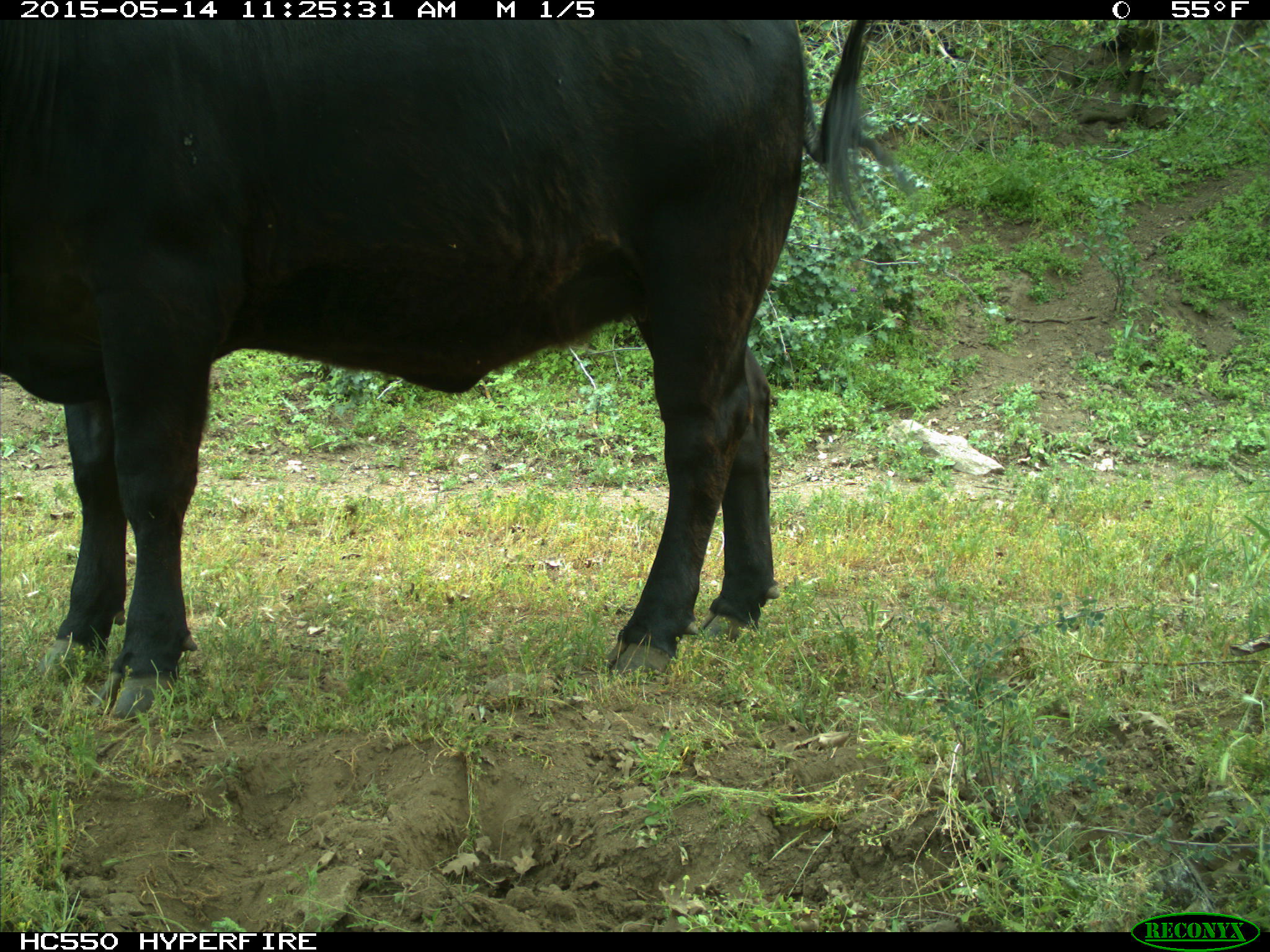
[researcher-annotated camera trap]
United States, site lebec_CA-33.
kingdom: Animalia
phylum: Chordata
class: Mammalia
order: Artiodactyla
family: Bovidae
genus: Bos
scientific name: Bos taurus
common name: domestic cow